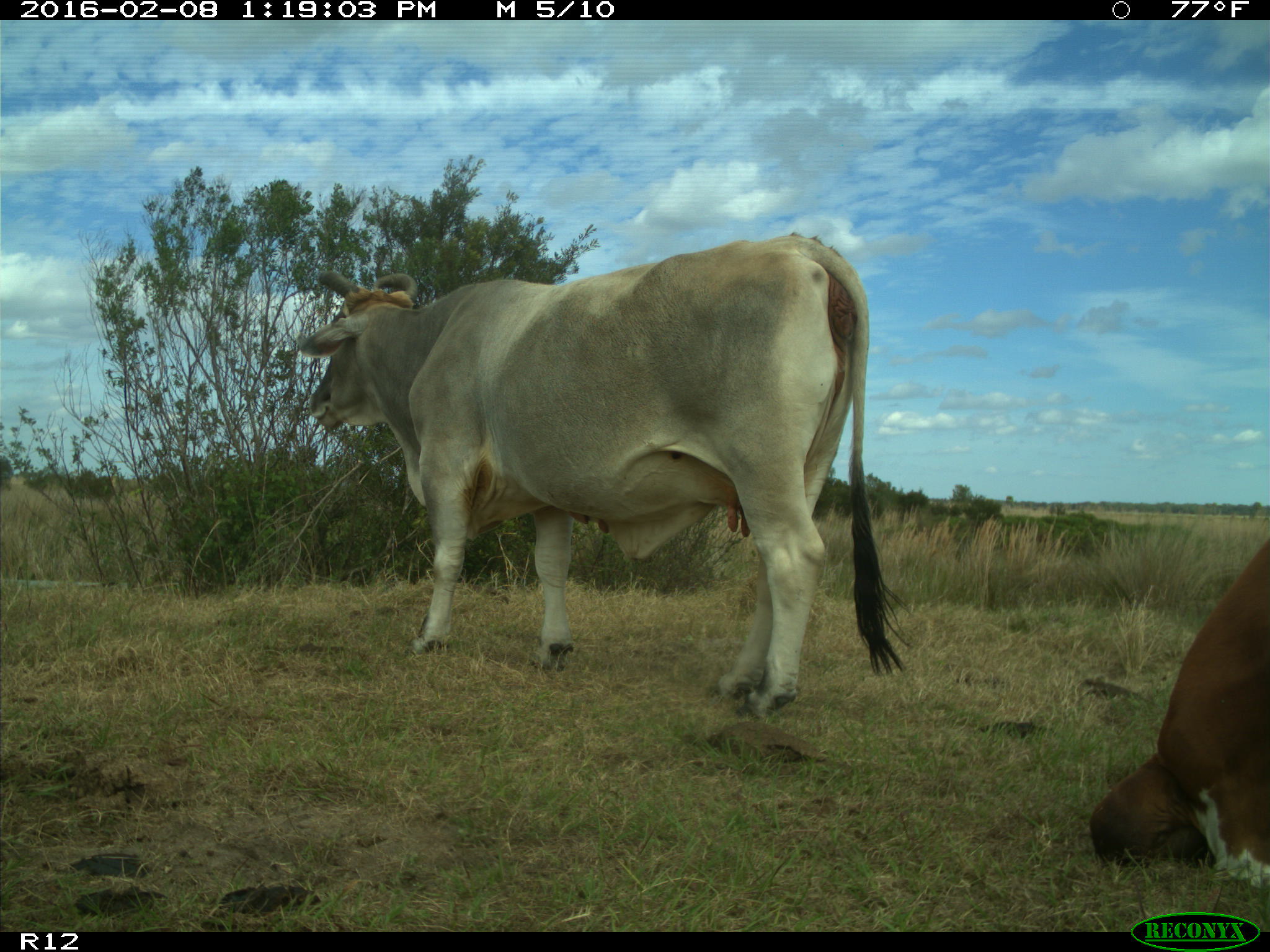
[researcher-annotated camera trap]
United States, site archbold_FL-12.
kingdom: Animalia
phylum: Chordata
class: Mammalia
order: Artiodactyla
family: Bovidae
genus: Bos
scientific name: Bos taurus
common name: domestic cow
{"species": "Bos taurus (domestic cow)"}